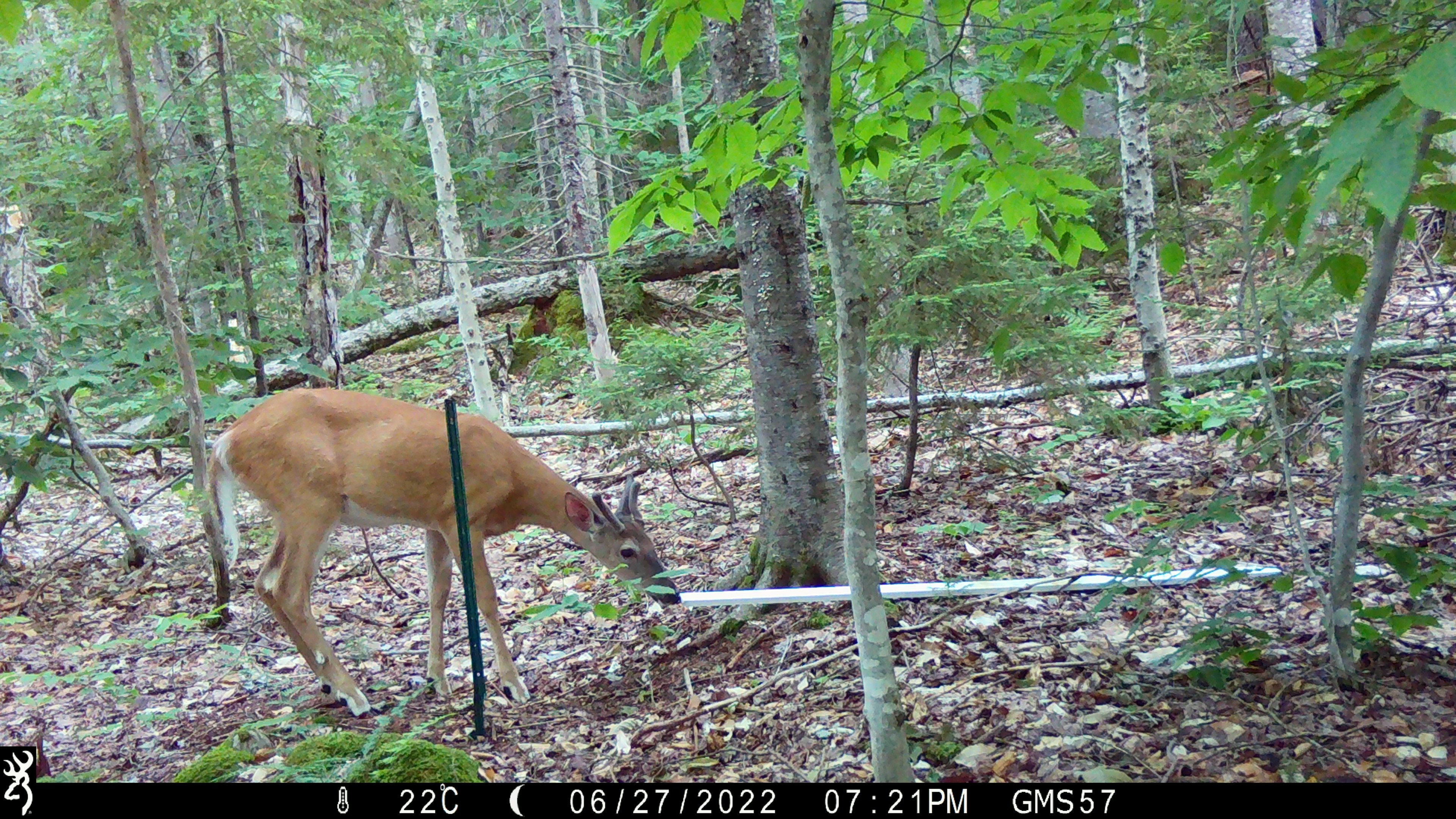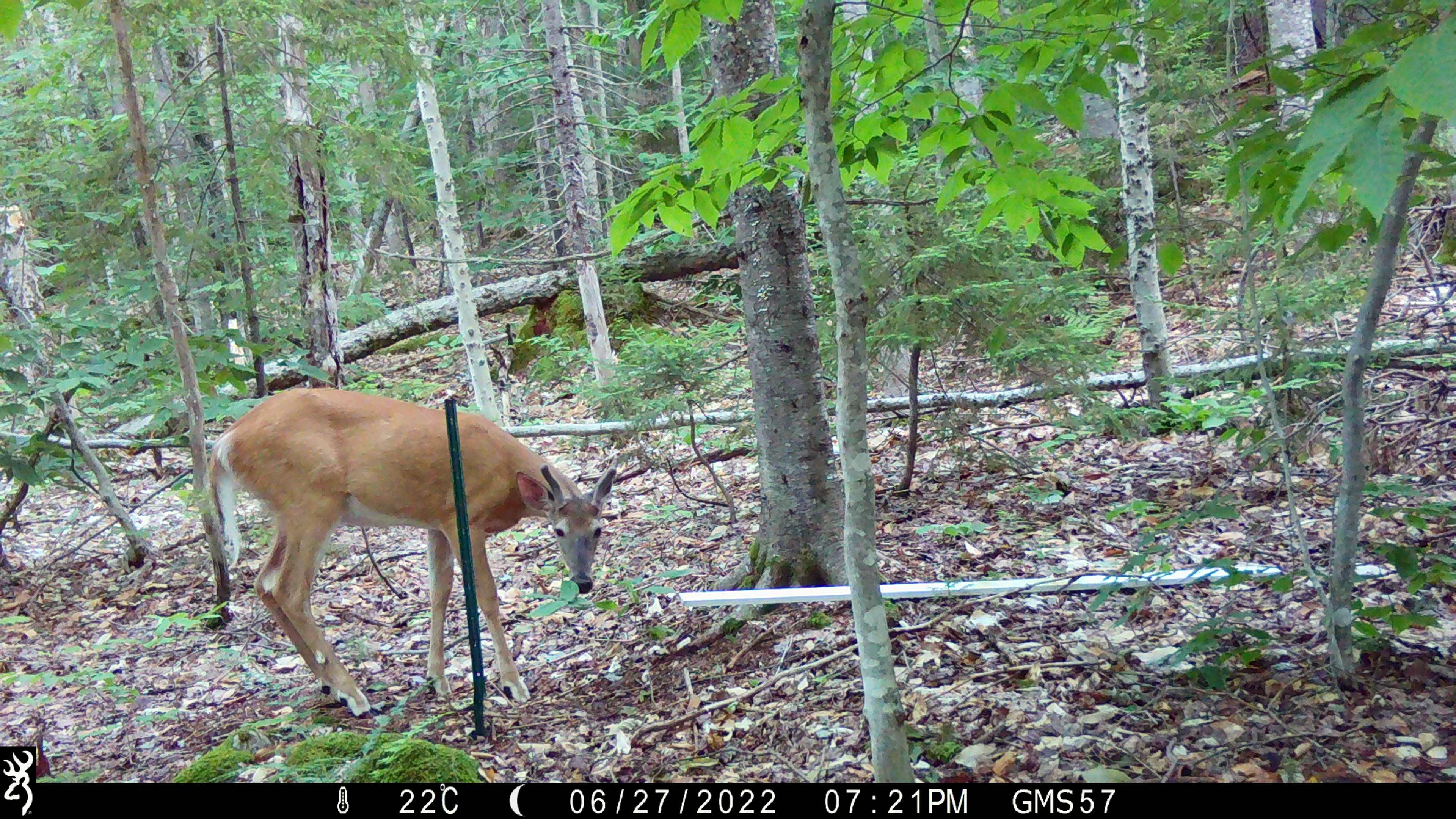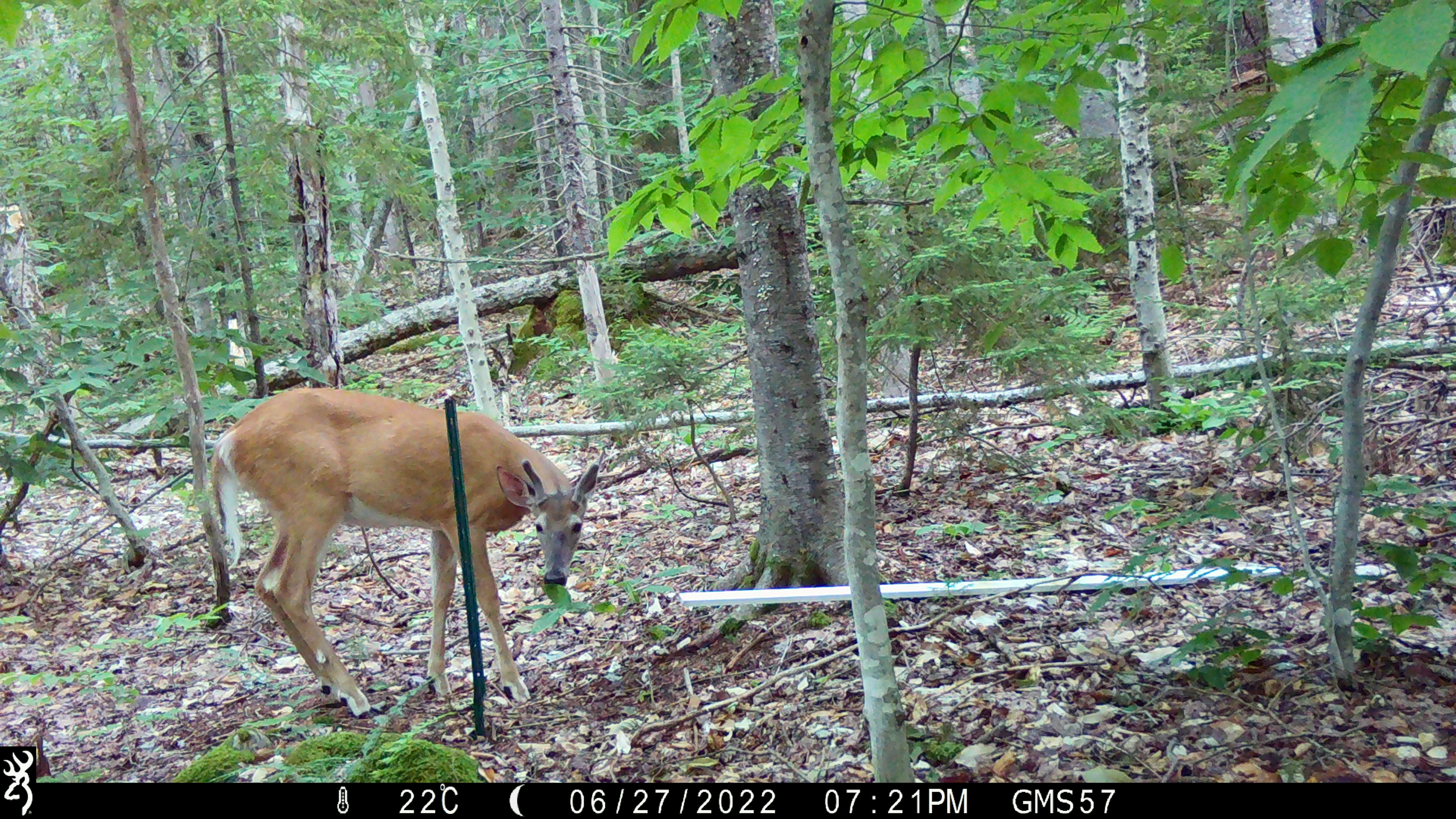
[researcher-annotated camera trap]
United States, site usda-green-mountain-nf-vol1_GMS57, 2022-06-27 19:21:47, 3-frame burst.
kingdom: Animalia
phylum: Chordata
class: Mammalia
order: Artiodactyla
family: Cervidae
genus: Odocoileus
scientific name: Odocoileus virginianus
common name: white-tailed deer